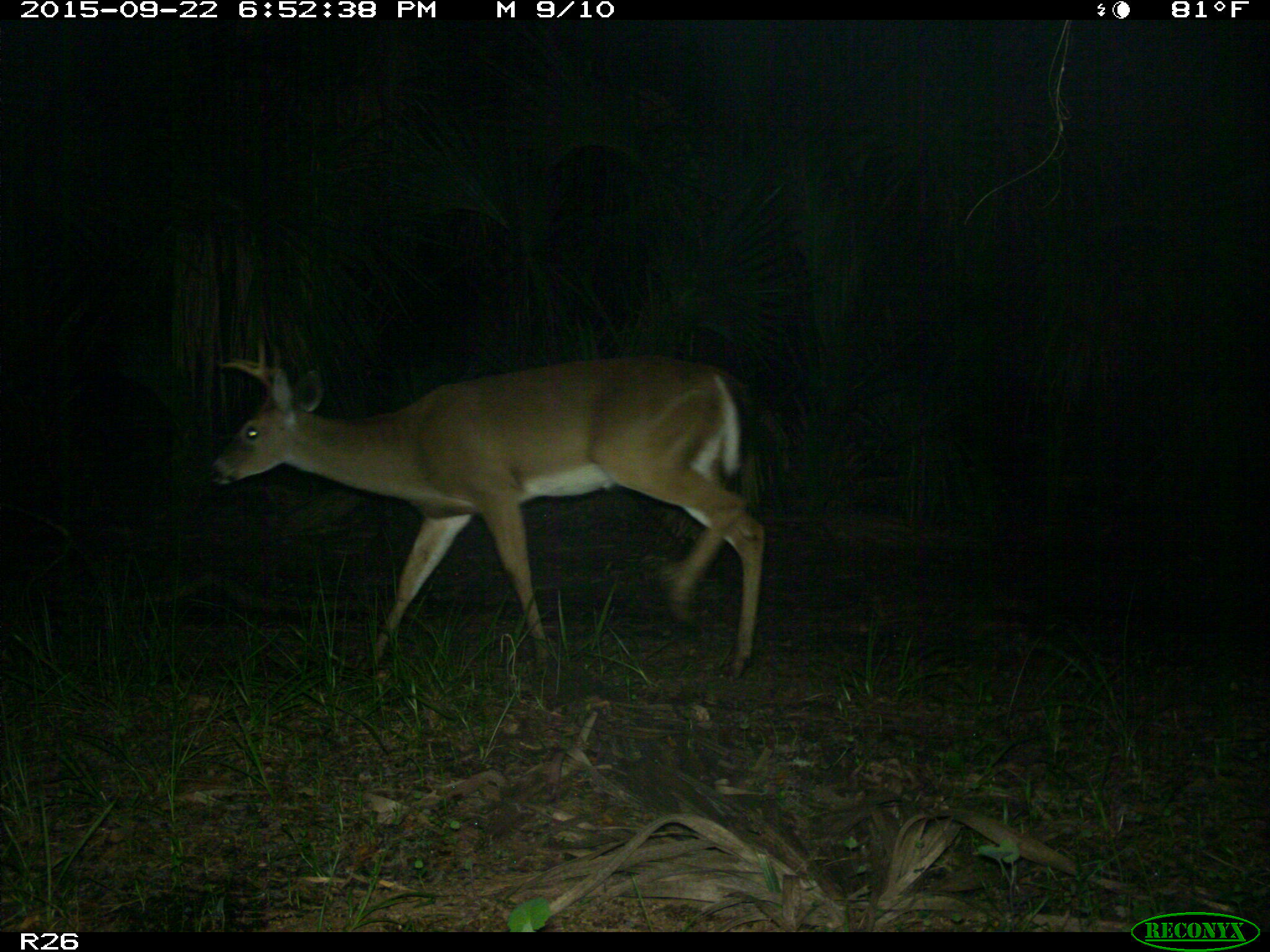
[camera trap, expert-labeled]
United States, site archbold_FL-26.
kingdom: Animalia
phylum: Chordata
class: Mammalia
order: Artiodactyla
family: Cervidae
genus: Odocoileus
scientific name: Odocoileus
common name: deer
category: unidentified deer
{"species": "unidentified deer (deer) (Odocoileus)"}